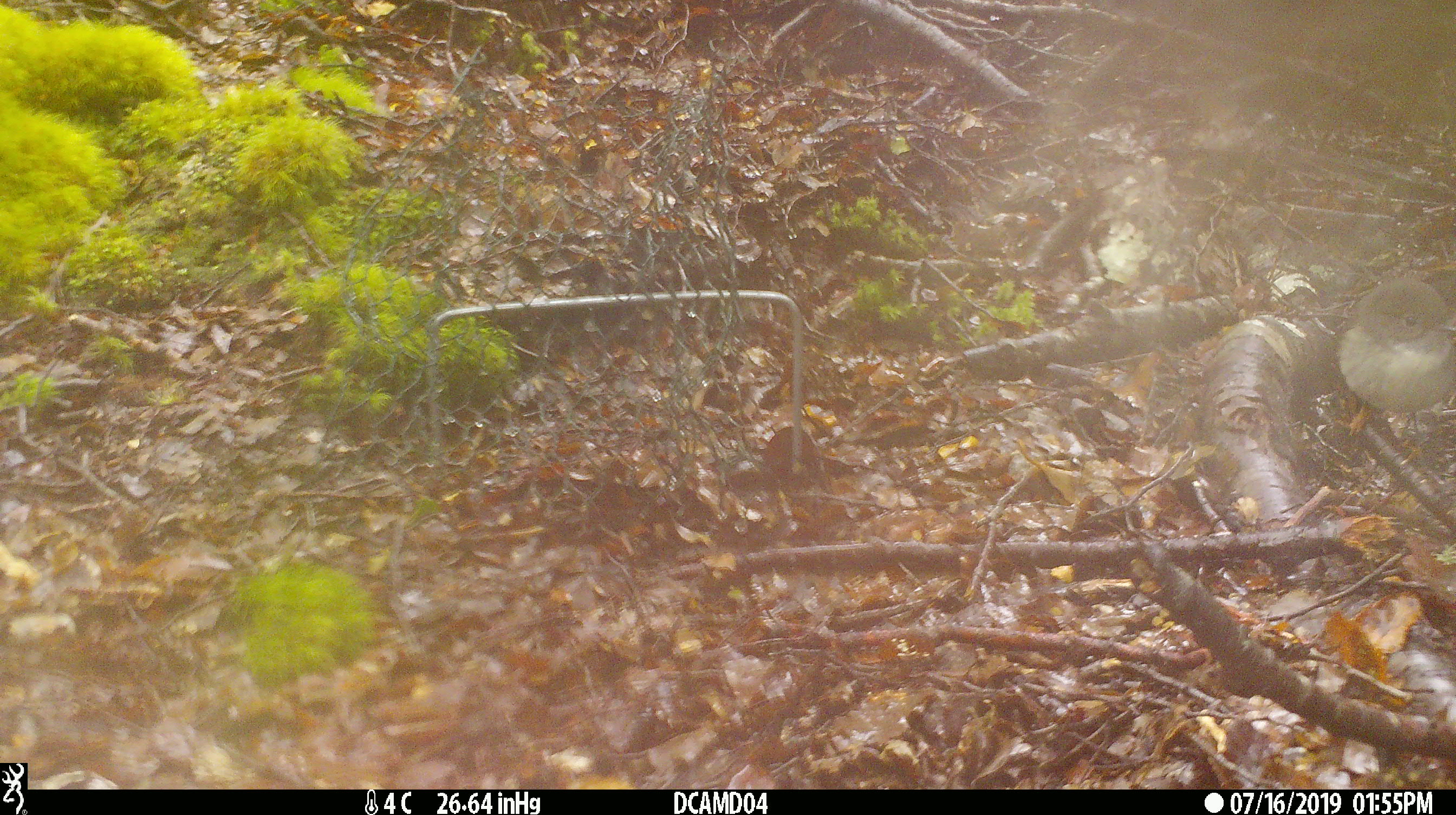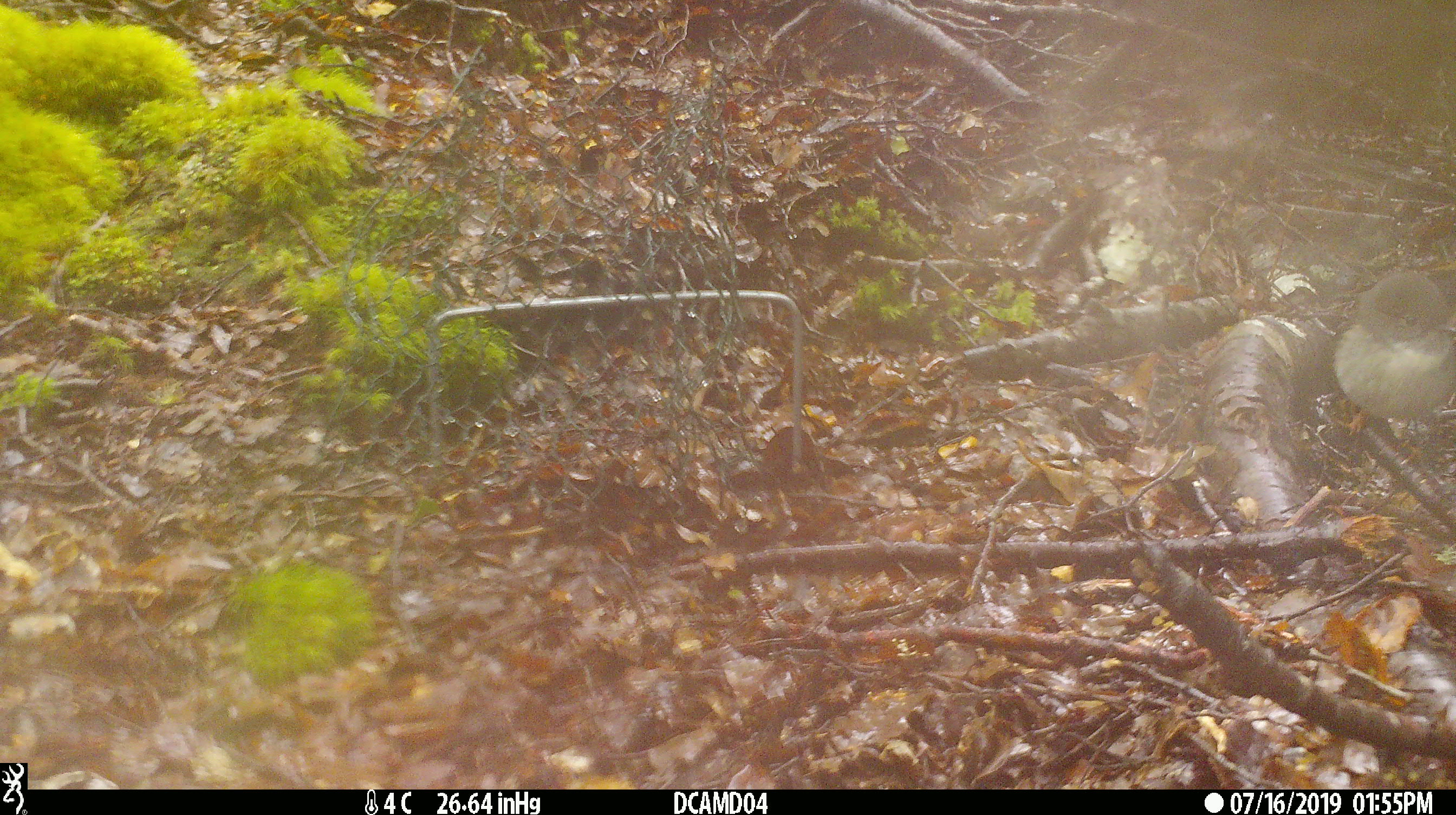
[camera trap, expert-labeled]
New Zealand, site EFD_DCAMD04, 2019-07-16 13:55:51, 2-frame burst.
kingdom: Animalia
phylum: Chordata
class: Aves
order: Passeriformes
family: Petroicidae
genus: Petroica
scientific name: Petroica macrocephala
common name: tomtit